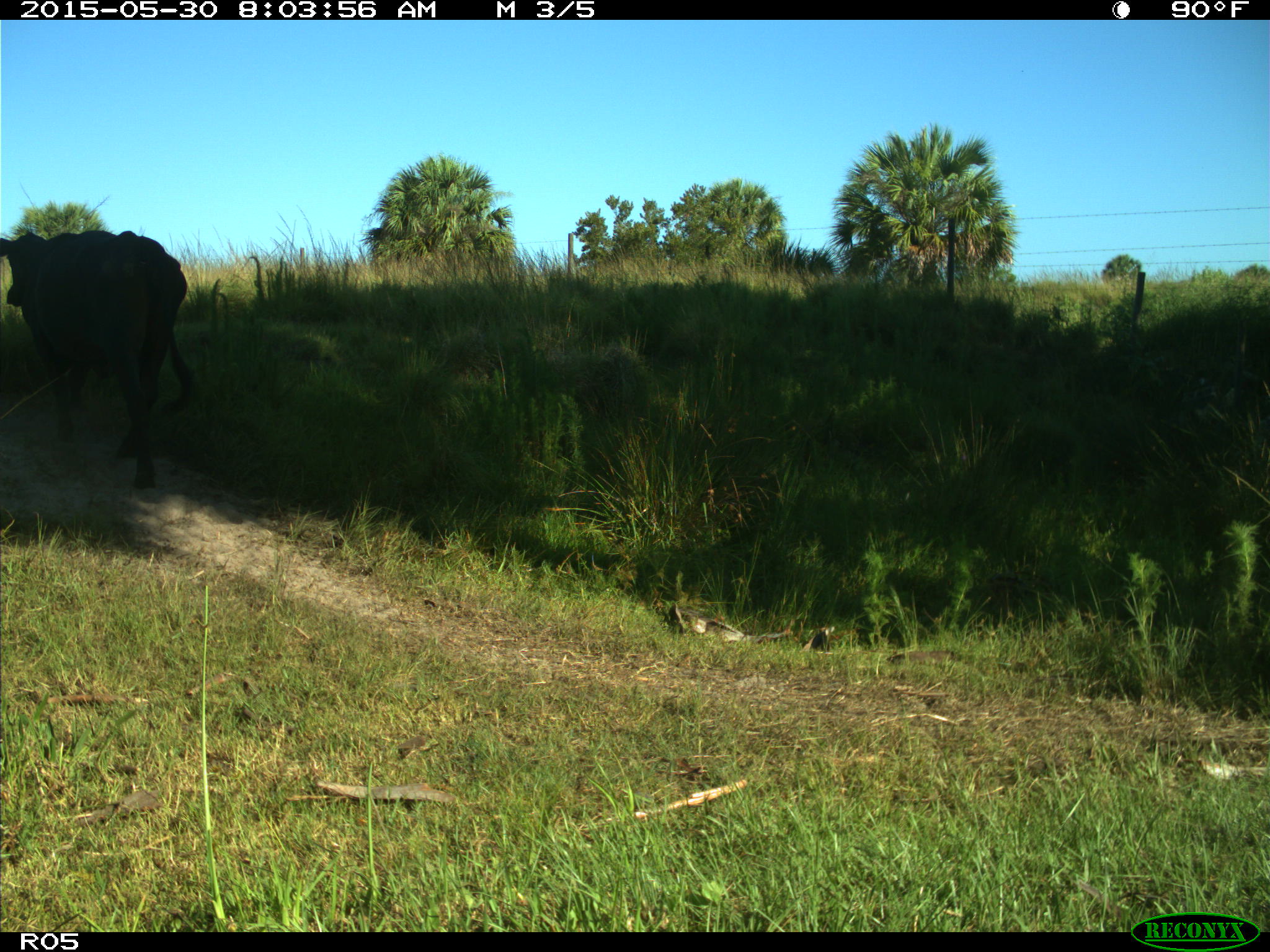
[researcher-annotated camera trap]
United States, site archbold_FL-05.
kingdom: Animalia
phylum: Chordata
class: Mammalia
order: Artiodactyla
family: Bovidae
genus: Bos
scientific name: Bos taurus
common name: domestic cow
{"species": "Bos taurus (domestic cow)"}